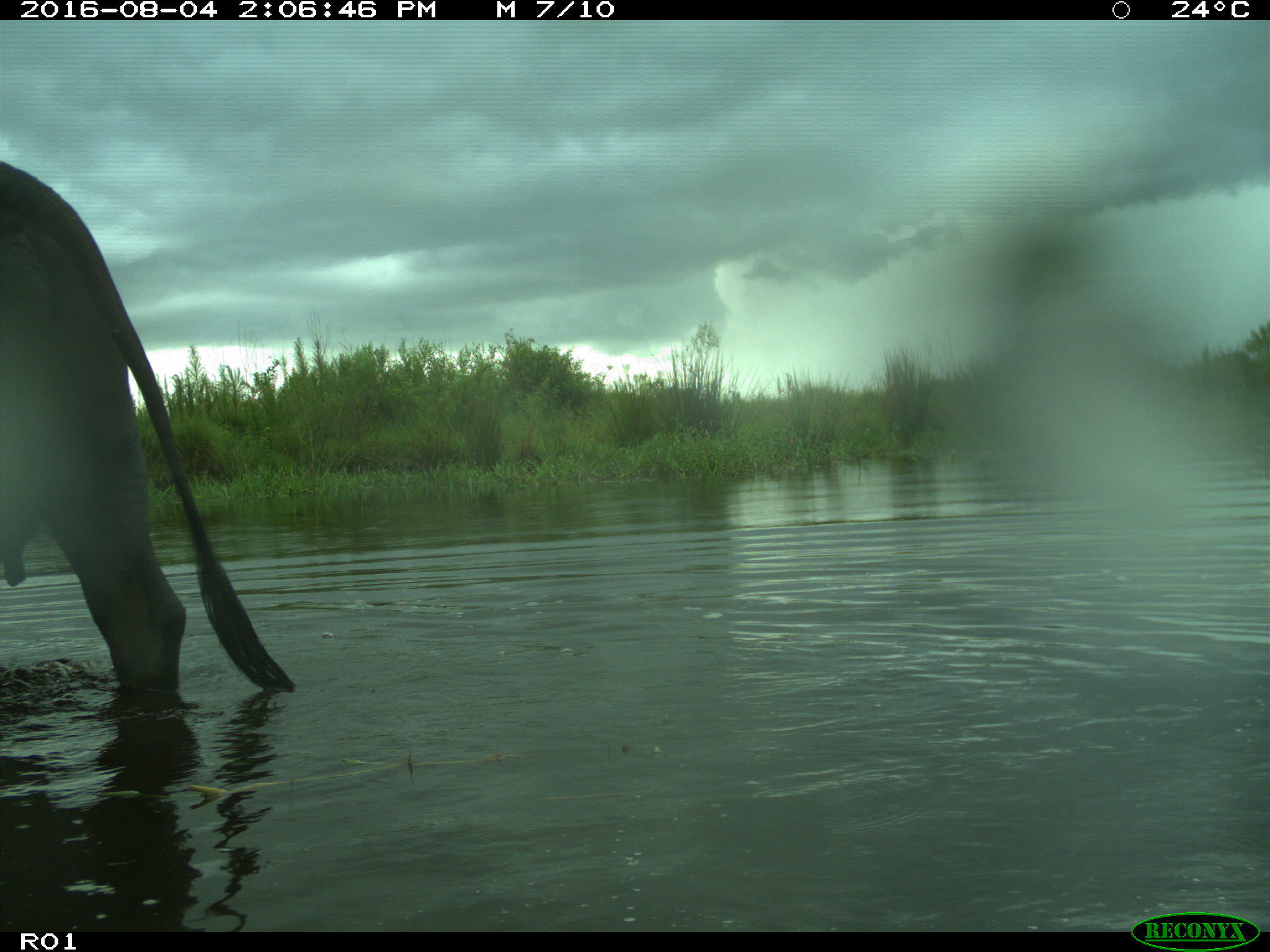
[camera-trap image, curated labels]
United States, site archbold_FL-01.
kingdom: Animalia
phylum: Chordata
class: Mammalia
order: Artiodactyla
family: Bovidae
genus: Bos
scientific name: Bos taurus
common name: domestic cow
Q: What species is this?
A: Bos taurus (domestic cow).